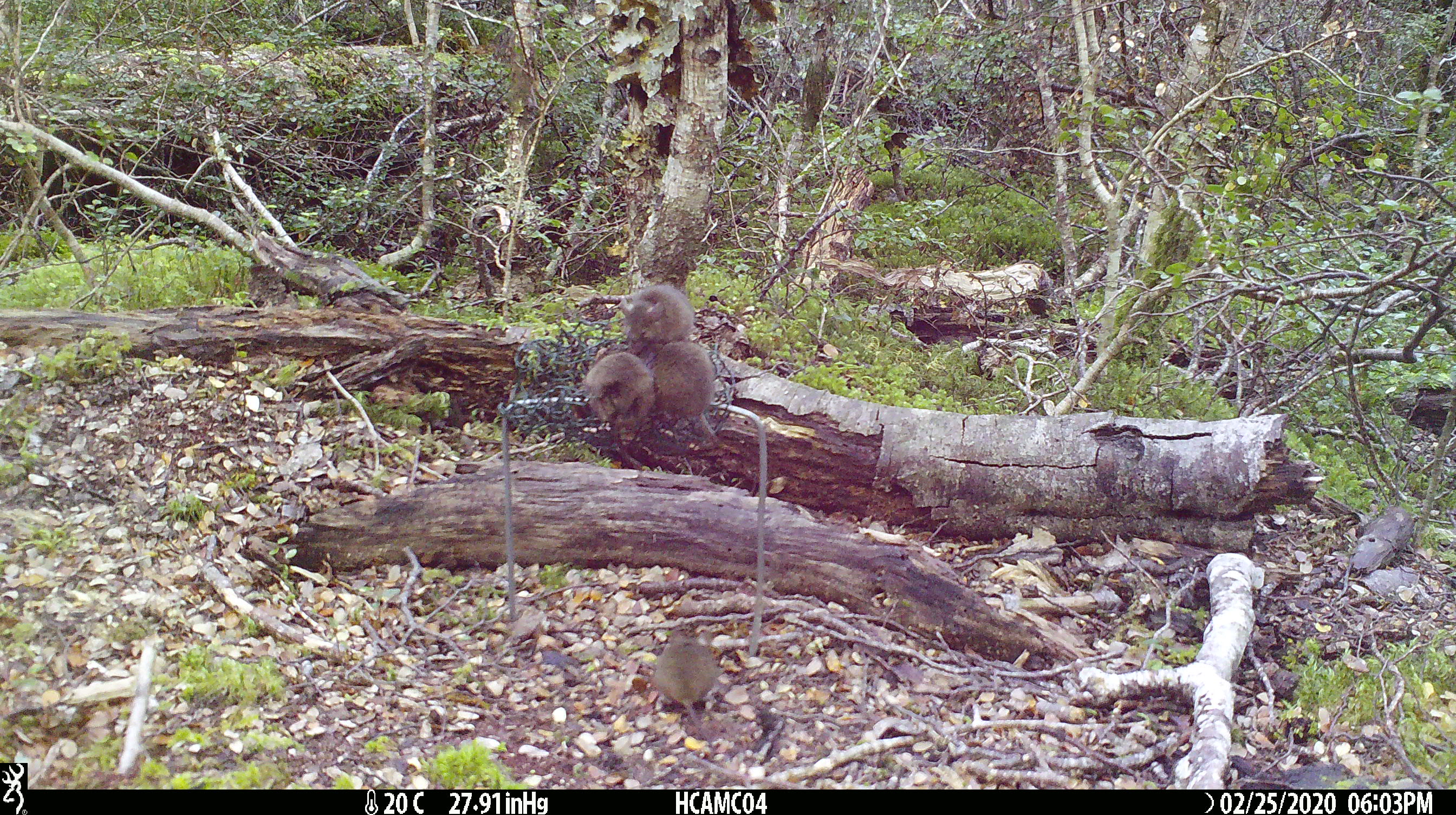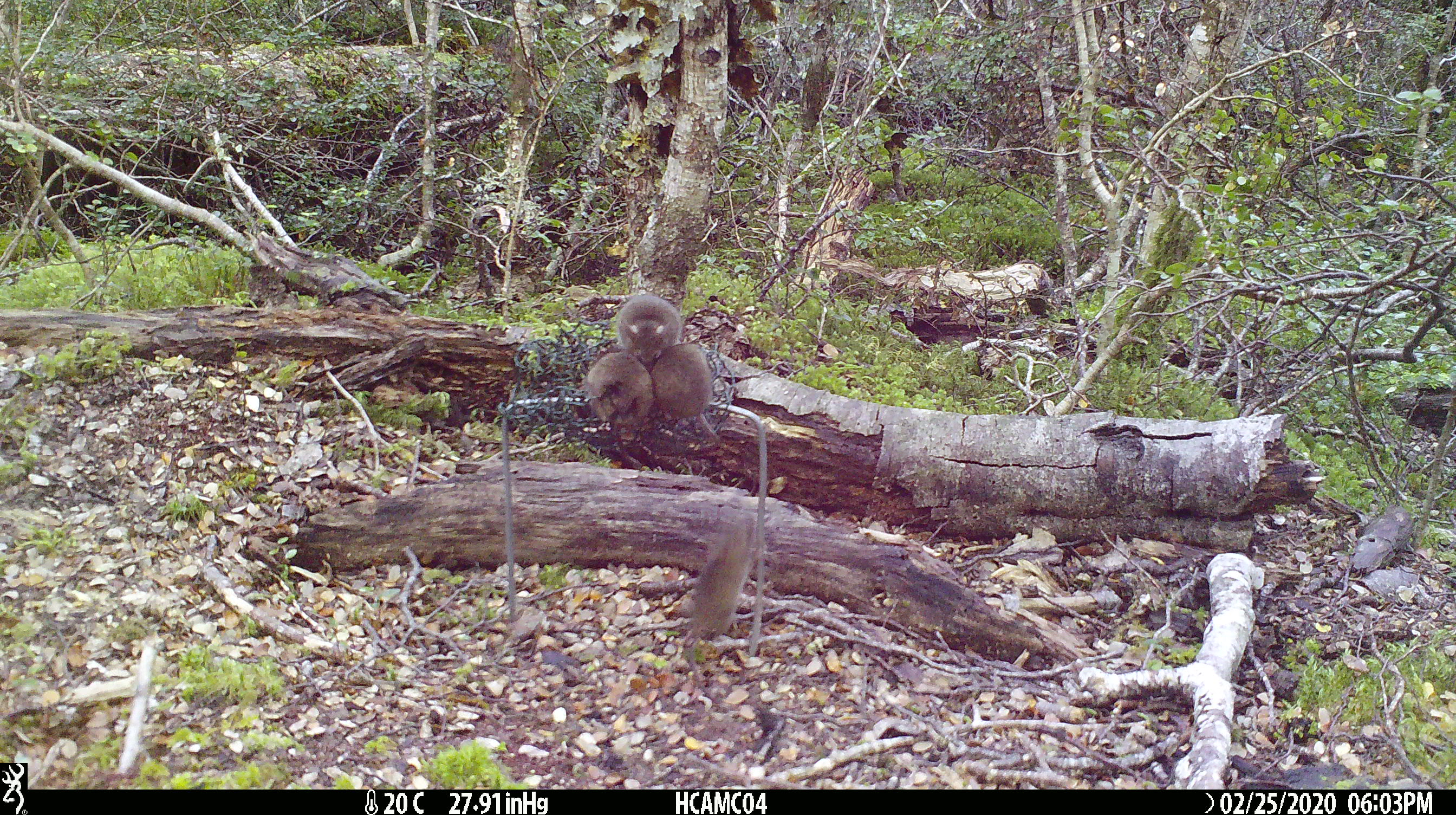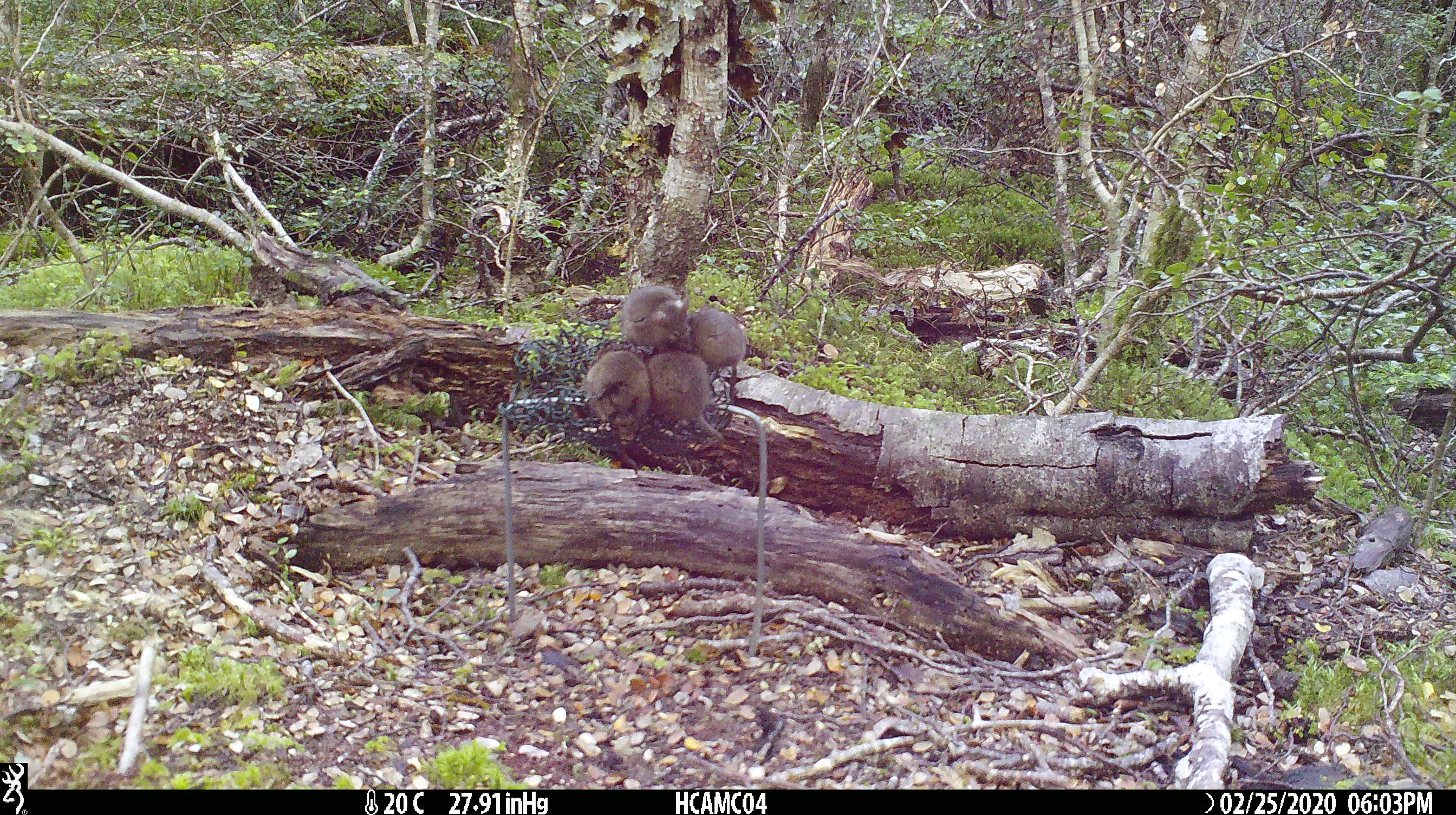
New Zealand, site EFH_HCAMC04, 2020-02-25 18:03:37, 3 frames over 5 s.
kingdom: Animalia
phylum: Chordata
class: Mammalia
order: Rodentia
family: Muridae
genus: Mus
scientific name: Mus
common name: mouse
Mouse (Mus).